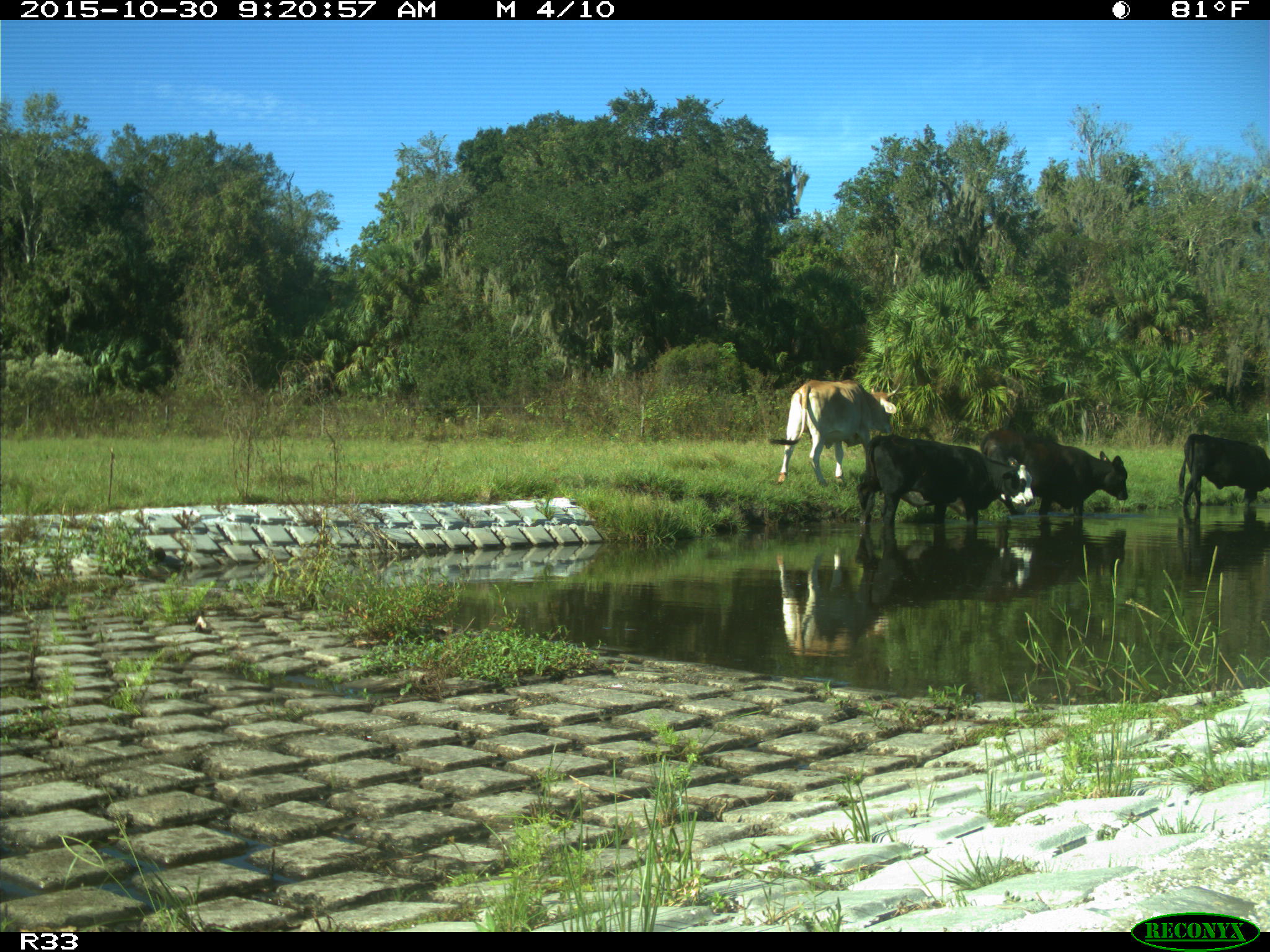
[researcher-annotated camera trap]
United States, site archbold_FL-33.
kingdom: Animalia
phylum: Chordata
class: Mammalia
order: Artiodactyla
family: Bovidae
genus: Bos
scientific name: Bos taurus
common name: domestic cow